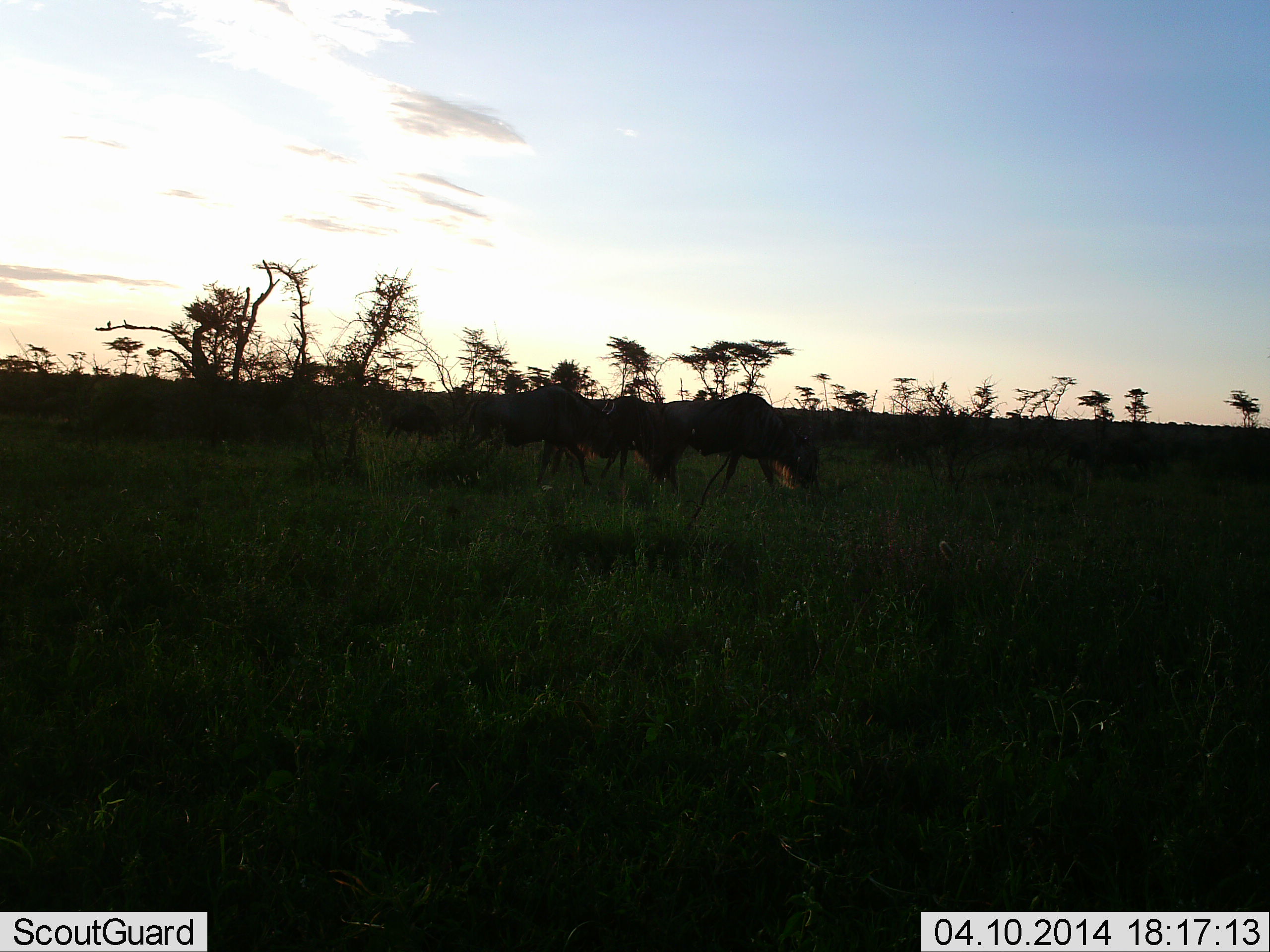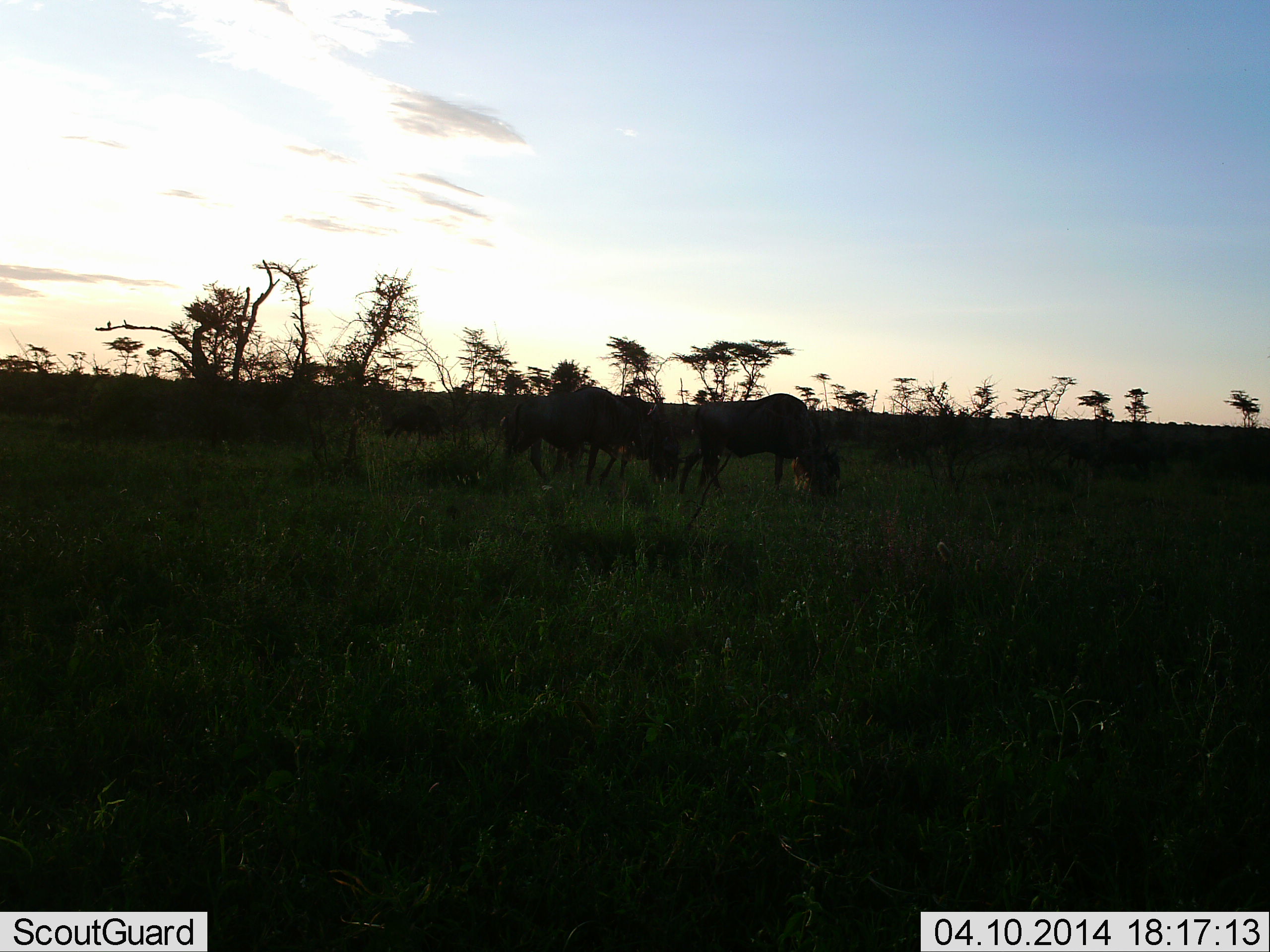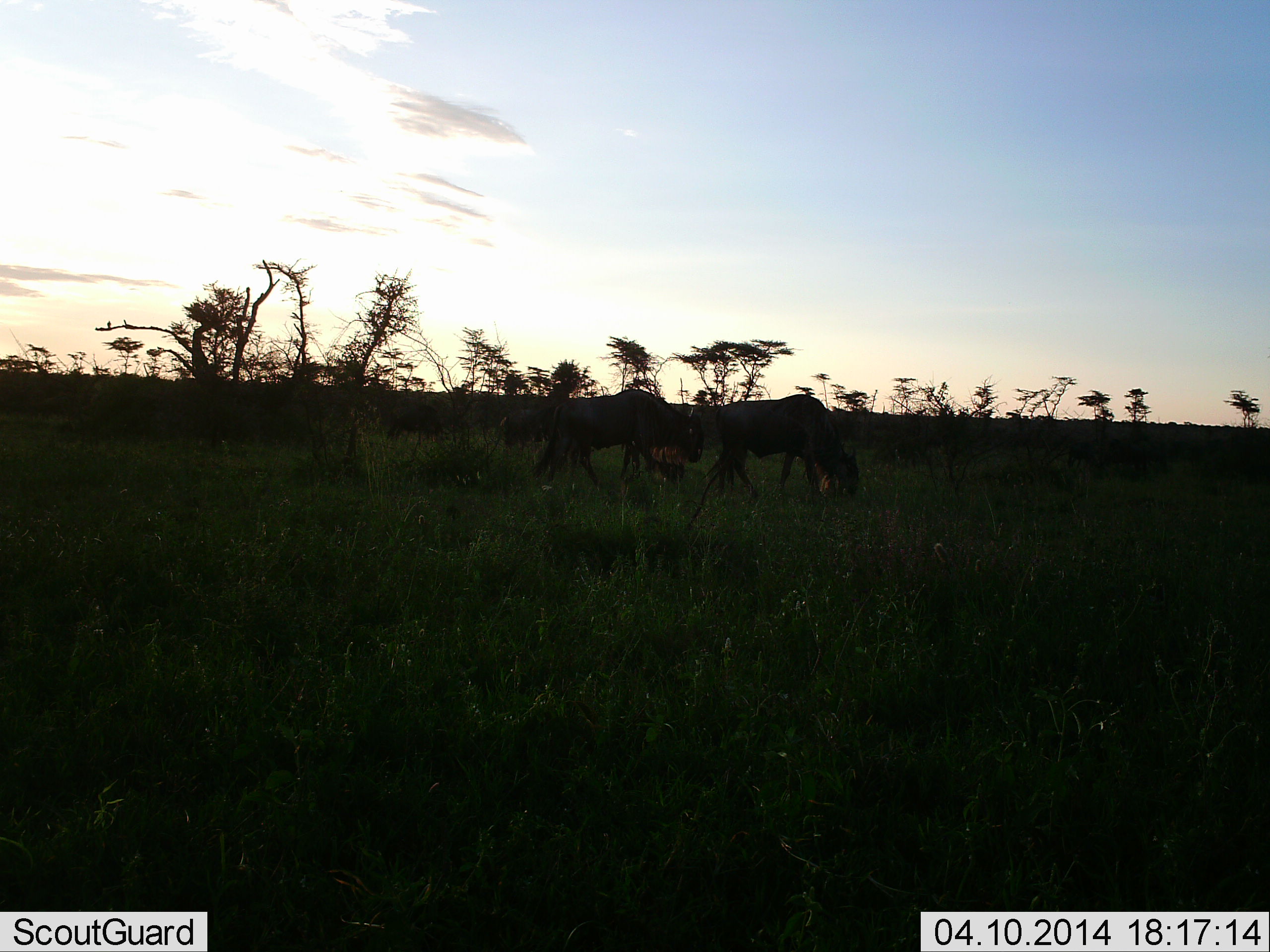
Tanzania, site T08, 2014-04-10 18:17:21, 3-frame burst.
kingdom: Animalia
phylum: Chordata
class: Mammalia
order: Artiodactyla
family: Bovidae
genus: Connochaetes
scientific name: Connochaetes taurinus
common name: blue wildebeest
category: wildebeest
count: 3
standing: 0%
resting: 0%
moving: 60%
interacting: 0%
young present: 0%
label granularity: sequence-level